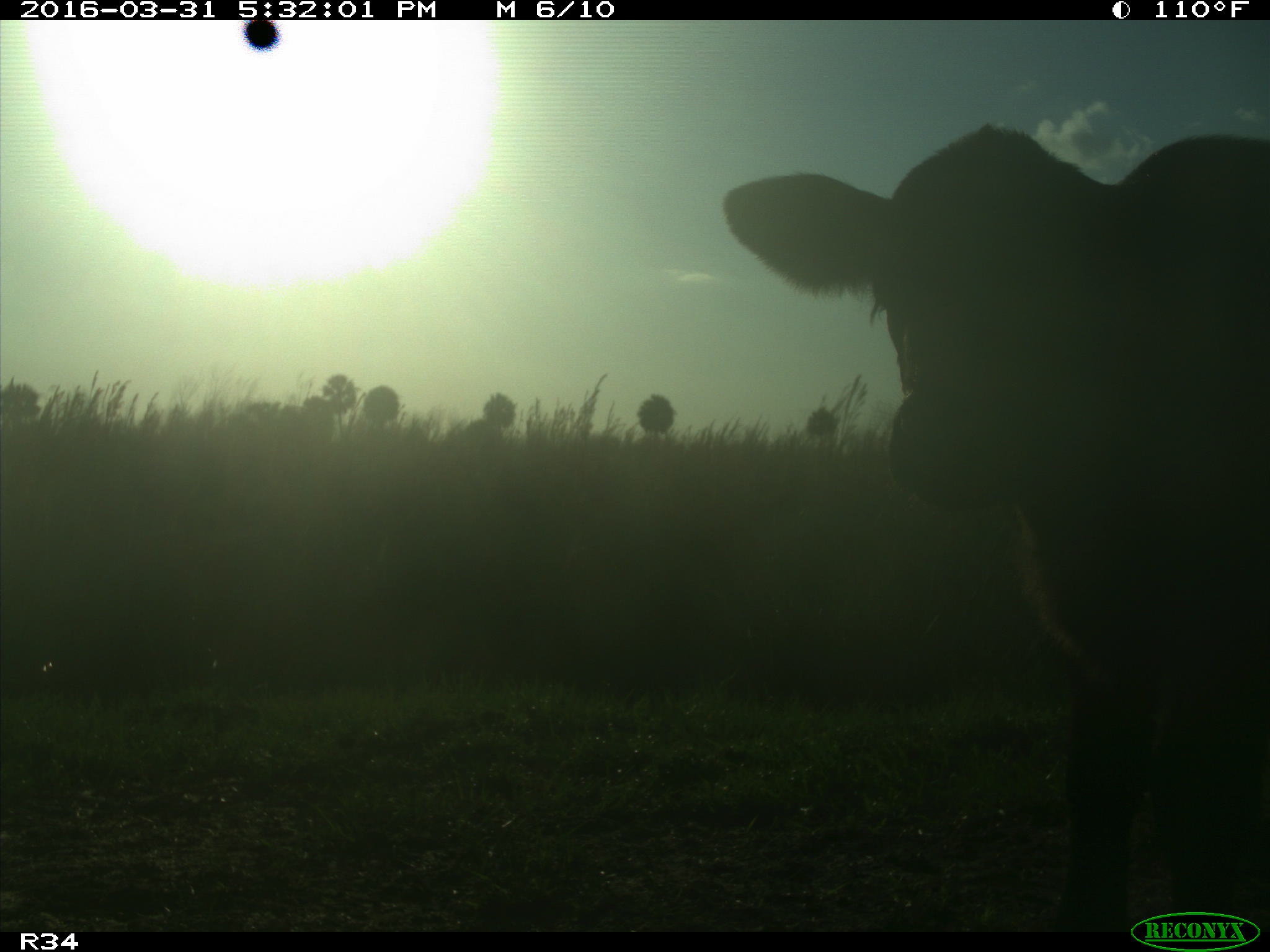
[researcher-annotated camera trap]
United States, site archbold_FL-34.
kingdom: Animalia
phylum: Chordata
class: Mammalia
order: Artiodactyla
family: Bovidae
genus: Bos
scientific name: Bos taurus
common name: domestic cow